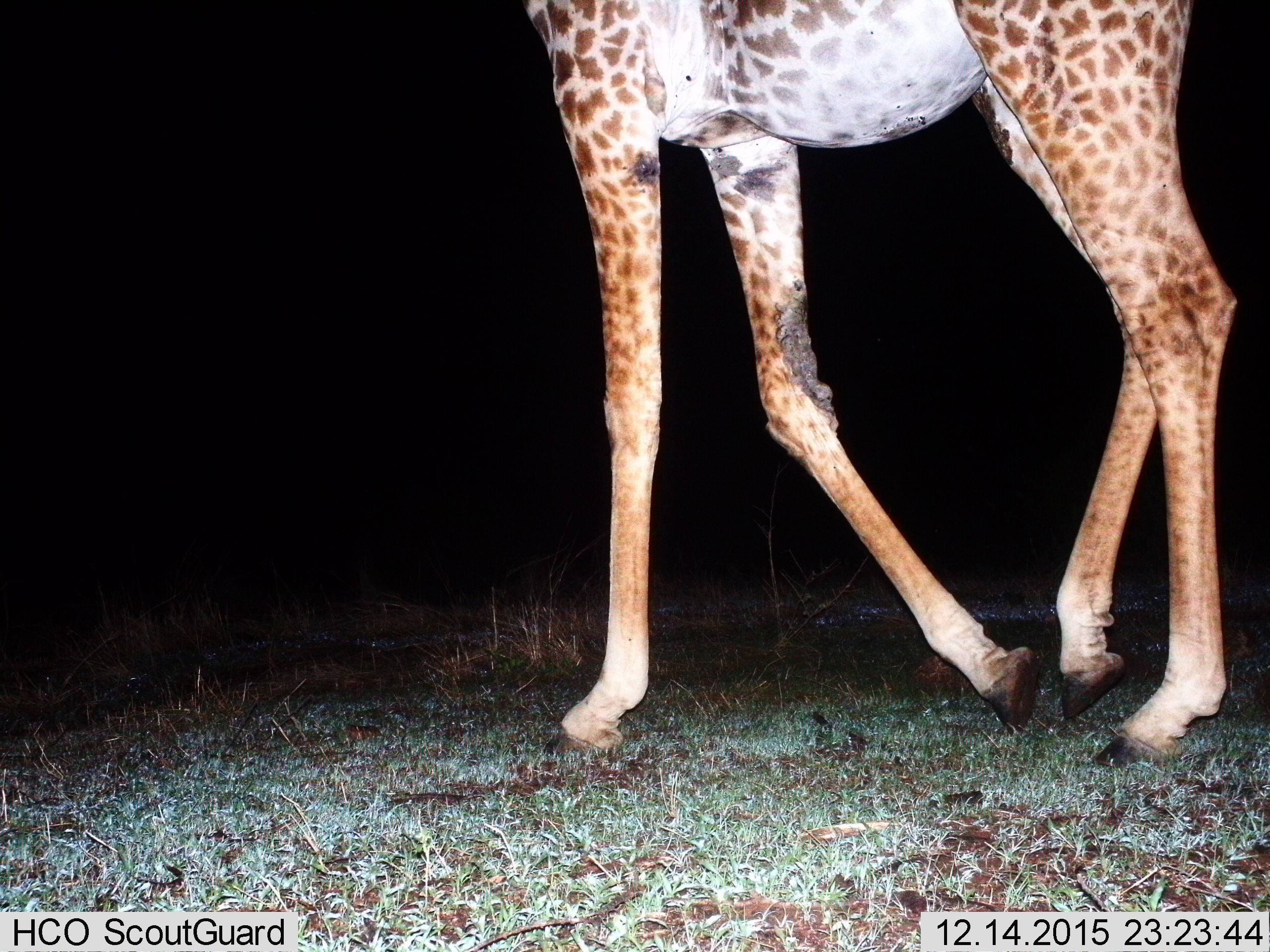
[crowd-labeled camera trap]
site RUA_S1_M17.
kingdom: Animalia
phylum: Chordata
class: Mammalia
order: Artiodactyla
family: Giraffidae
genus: Giraffa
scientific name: Giraffa camelopardalis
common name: giraffe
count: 1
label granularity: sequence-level